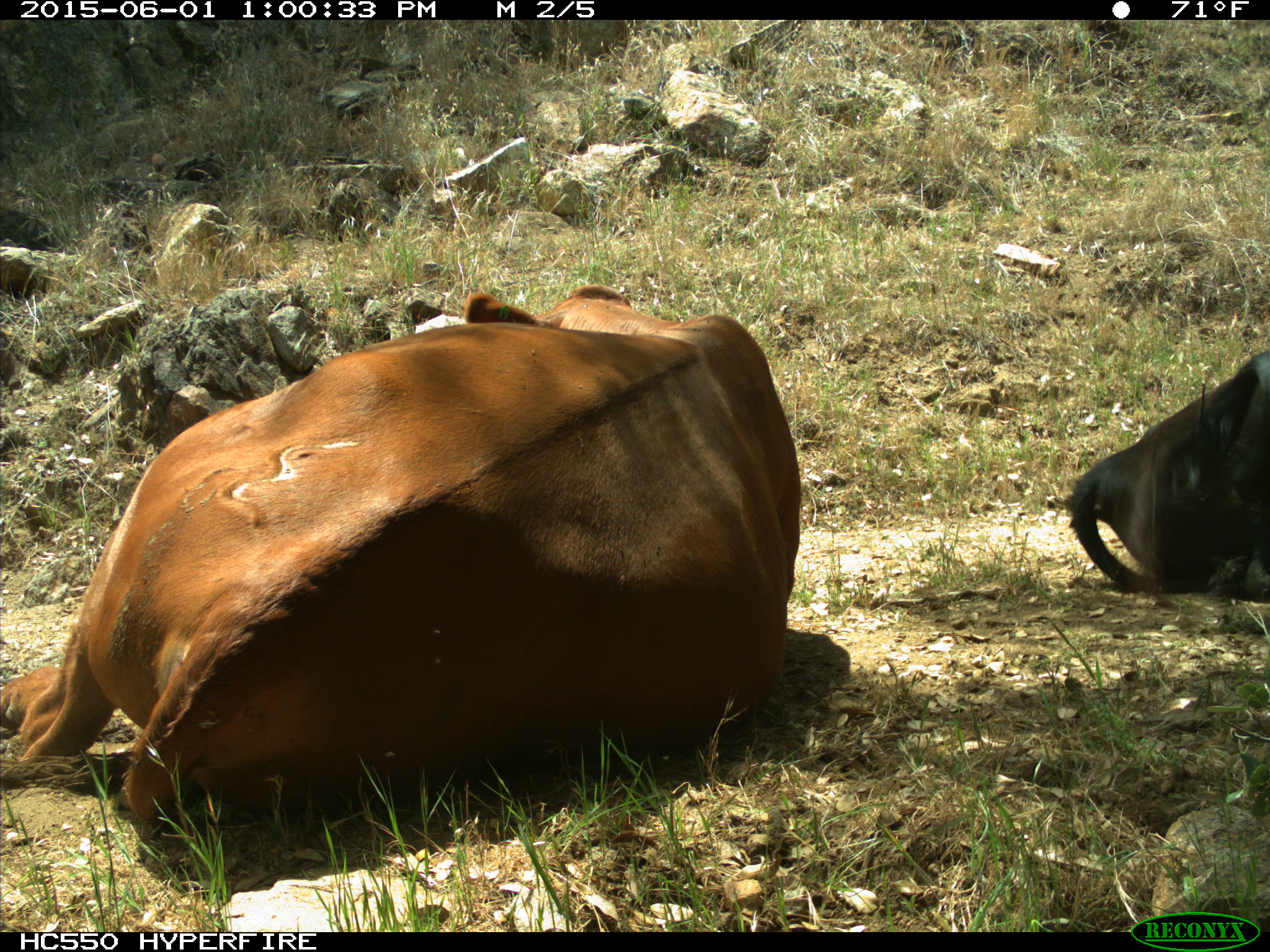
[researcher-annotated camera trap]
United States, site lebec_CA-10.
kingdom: Animalia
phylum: Chordata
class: Mammalia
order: Artiodactyla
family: Bovidae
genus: Bos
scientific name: Bos taurus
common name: domestic cow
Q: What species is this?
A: Bos taurus (domestic cow).